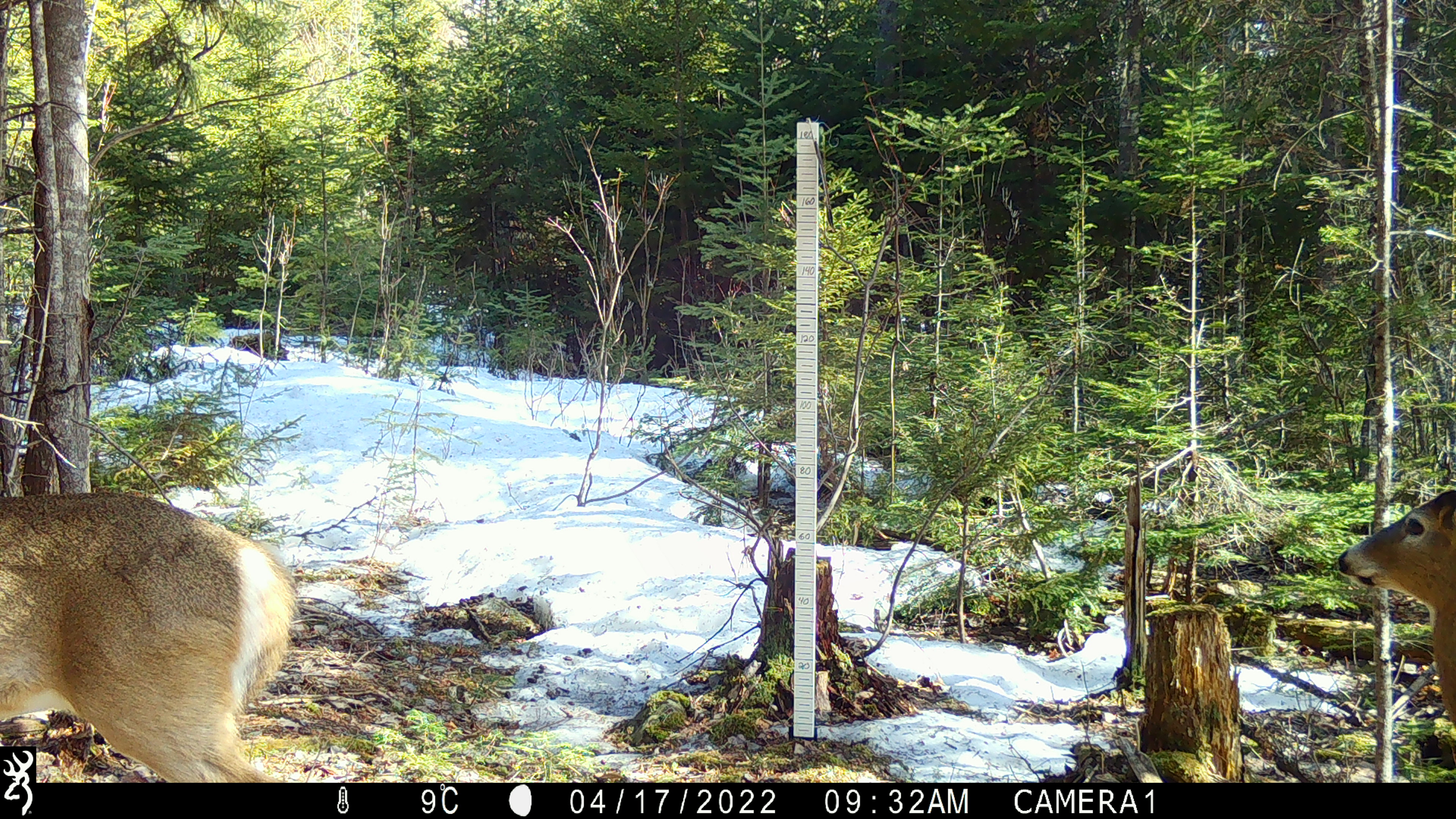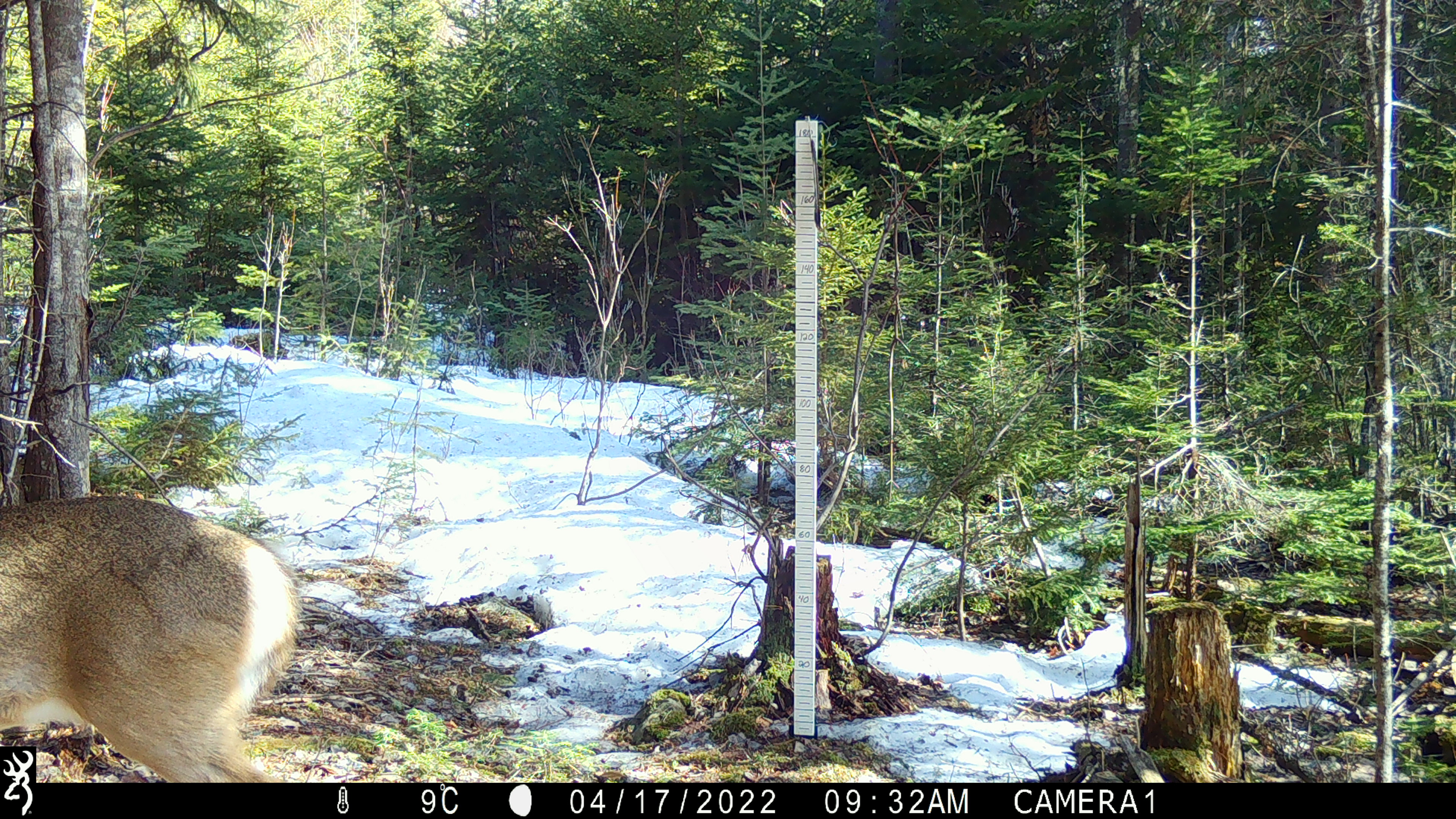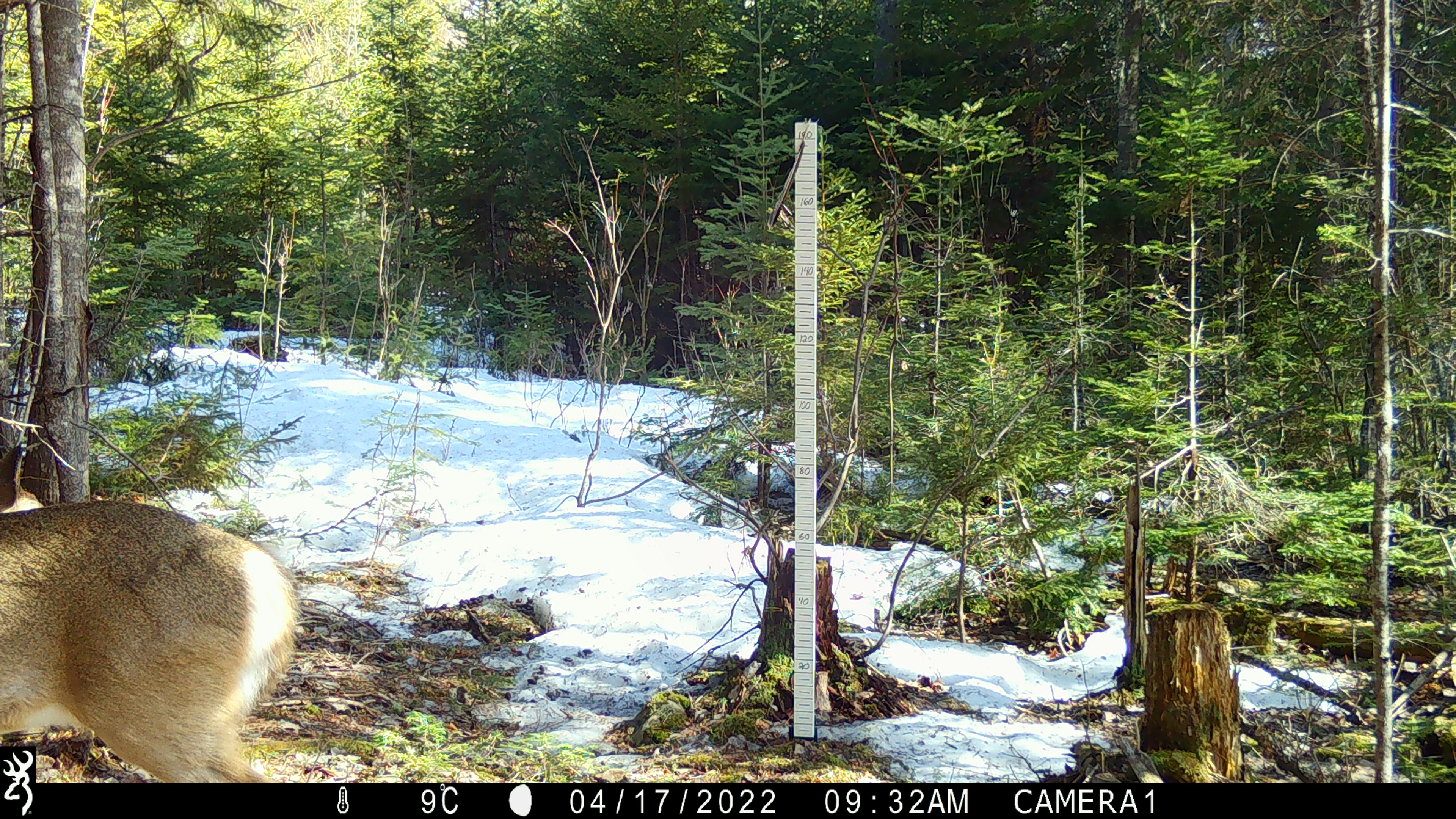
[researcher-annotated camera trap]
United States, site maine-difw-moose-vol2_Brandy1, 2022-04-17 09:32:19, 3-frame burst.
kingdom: Animalia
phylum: Chordata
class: Mammalia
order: Artiodactyla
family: Cervidae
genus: Odocoileus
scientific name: Odocoileus virginianus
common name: white-tailed deer